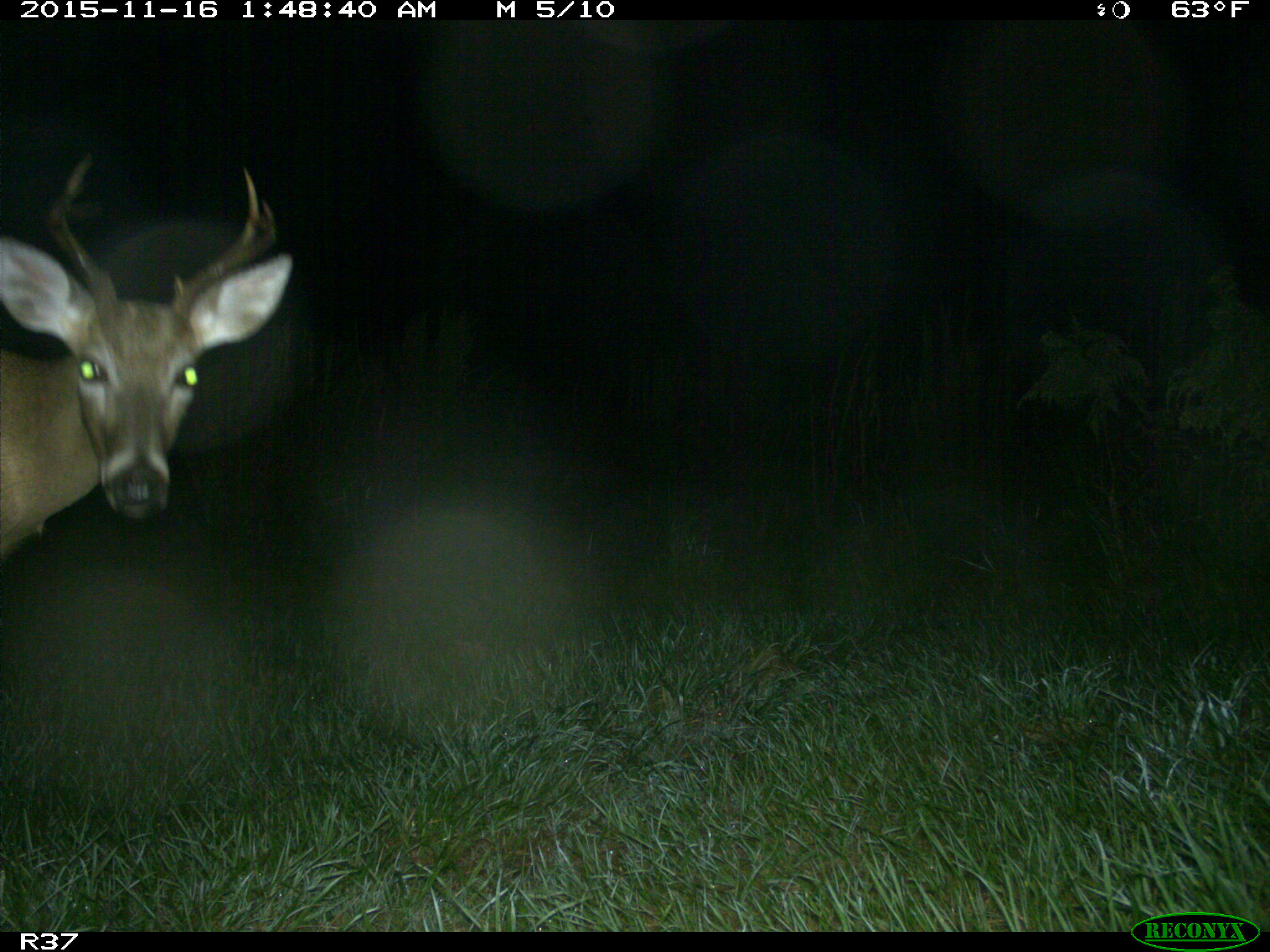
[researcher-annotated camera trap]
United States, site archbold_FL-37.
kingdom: Animalia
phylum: Chordata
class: Mammalia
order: Artiodactyla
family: Cervidae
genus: Odocoileus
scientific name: Odocoileus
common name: deer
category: unidentified deer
Unidentified deer (deer) (Odocoileus).